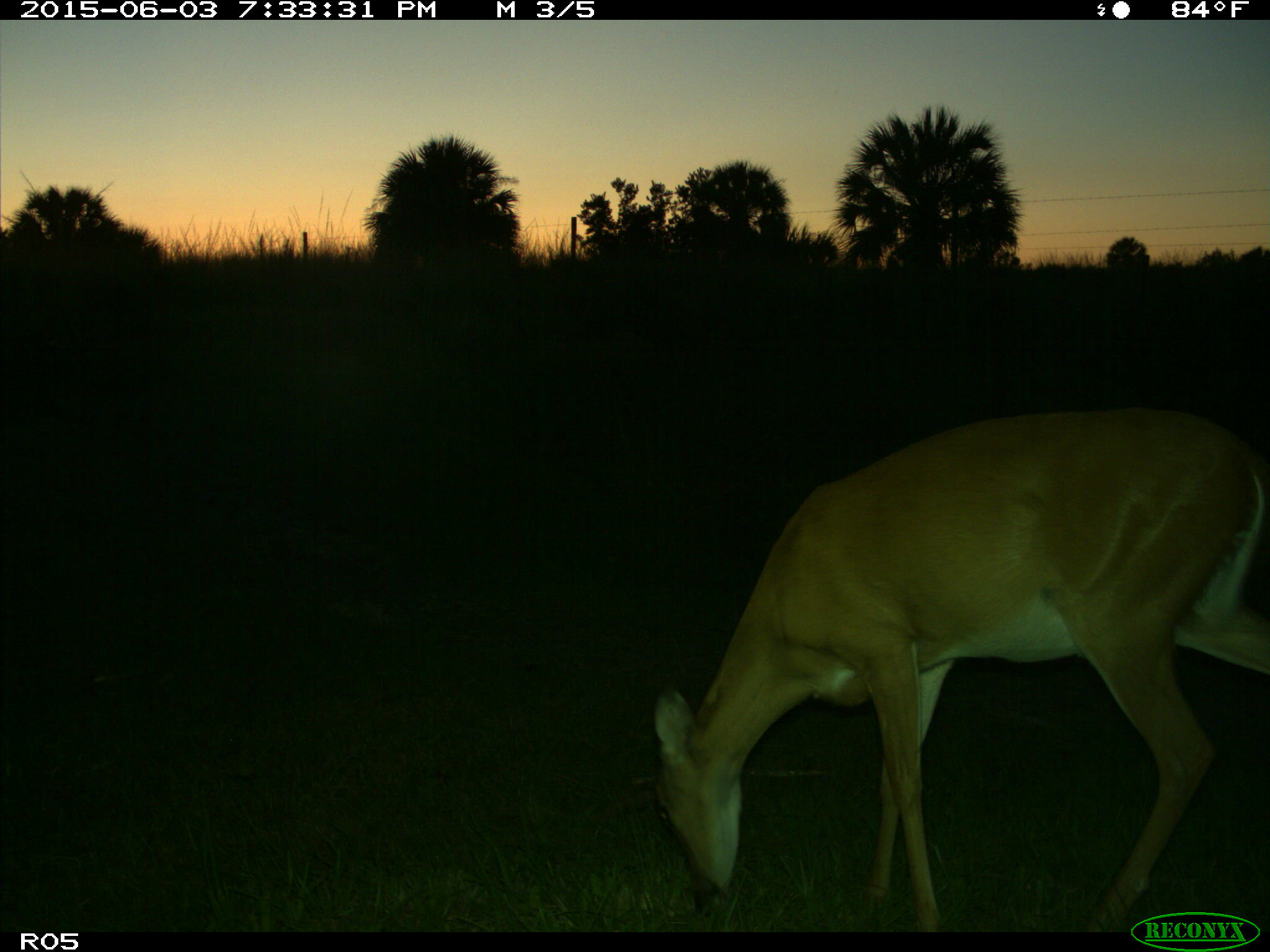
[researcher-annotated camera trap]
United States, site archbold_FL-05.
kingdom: Animalia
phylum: Chordata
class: Mammalia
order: Artiodactyla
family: Cervidae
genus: Odocoileus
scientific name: Odocoileus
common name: deer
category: unidentified deer